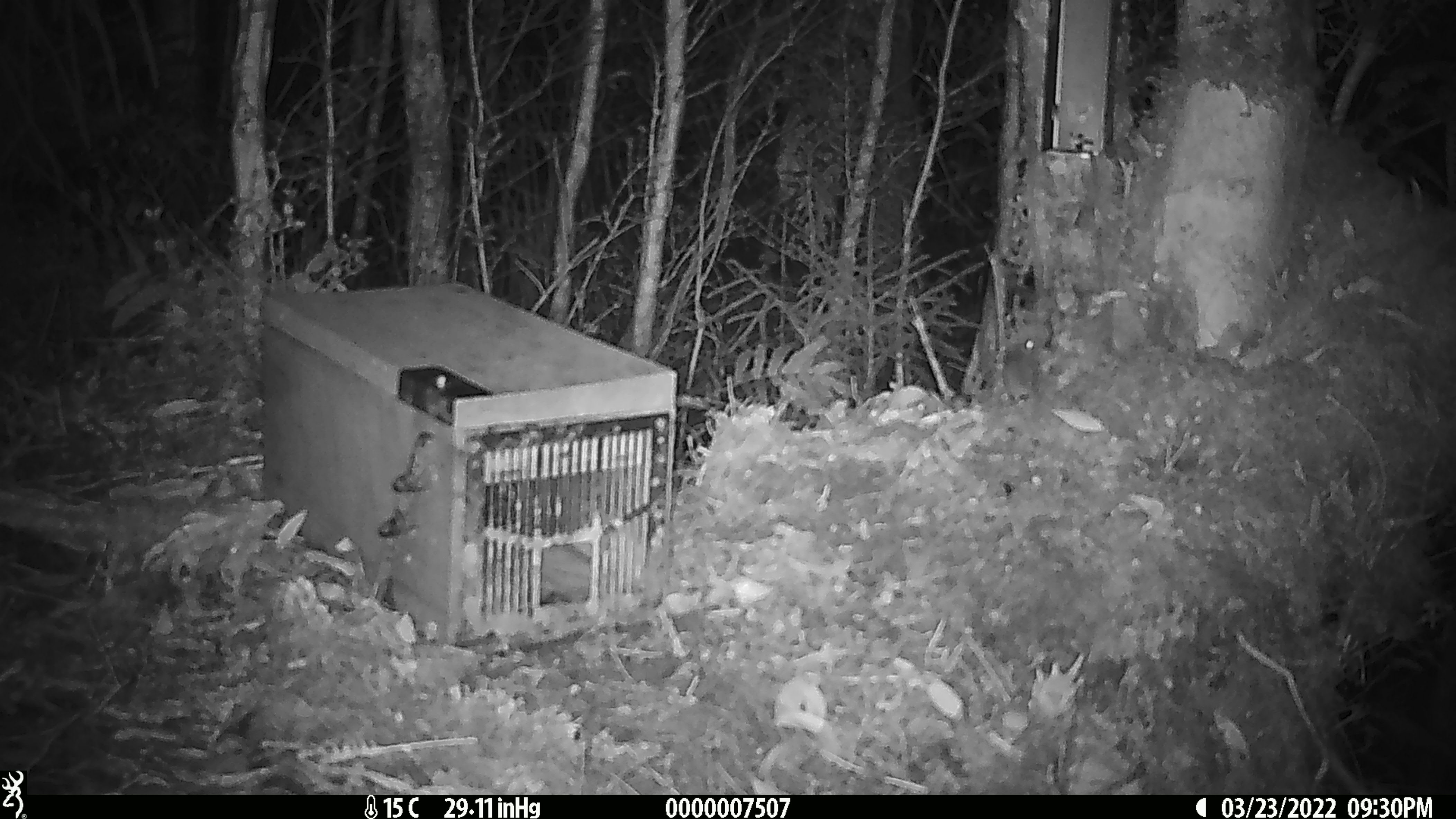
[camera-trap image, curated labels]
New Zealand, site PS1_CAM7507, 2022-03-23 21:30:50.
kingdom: Animalia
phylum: Chordata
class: Mammalia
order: Rodentia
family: Muridae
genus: Mus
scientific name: Mus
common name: mouse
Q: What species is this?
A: Mouse (Mus).